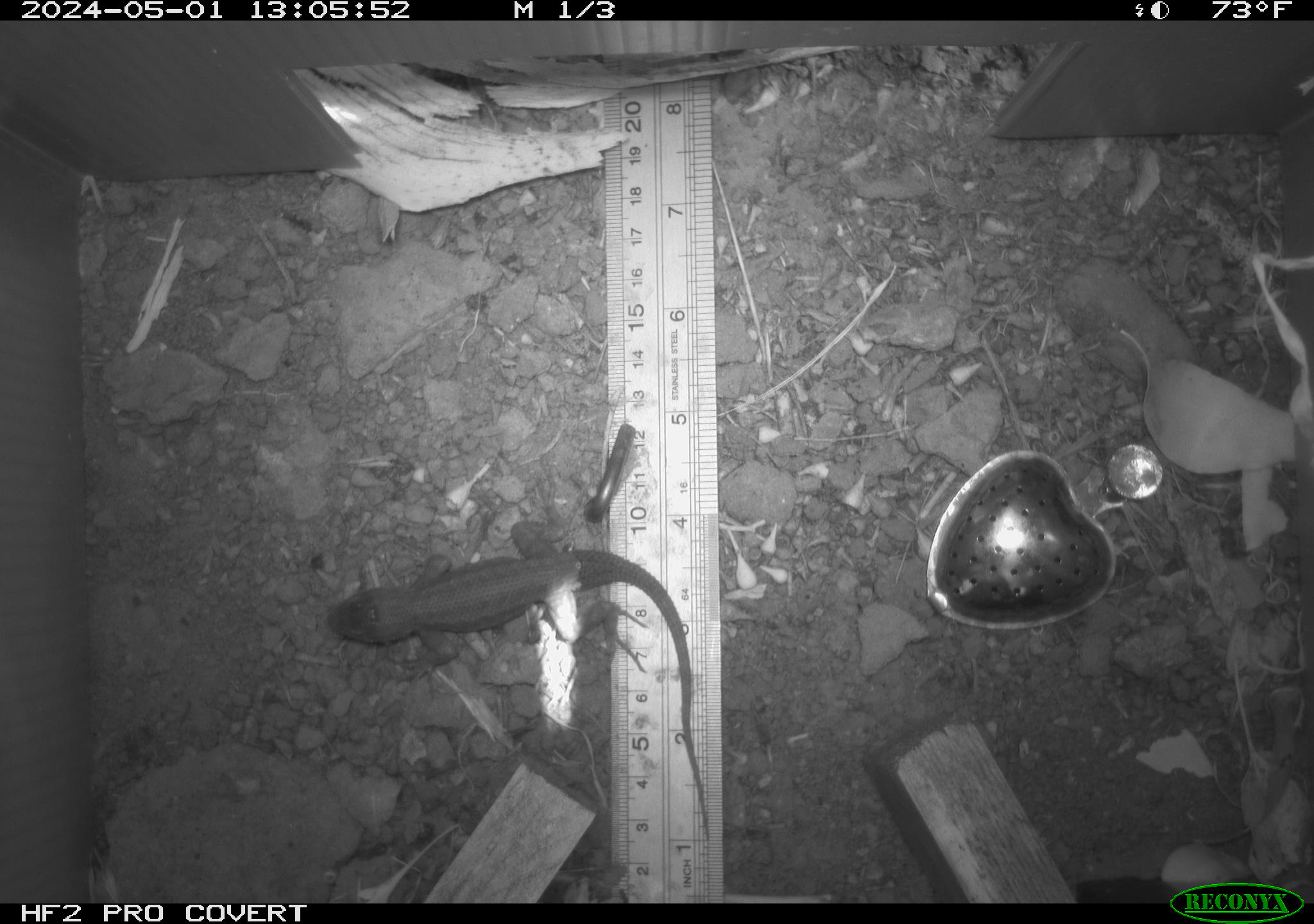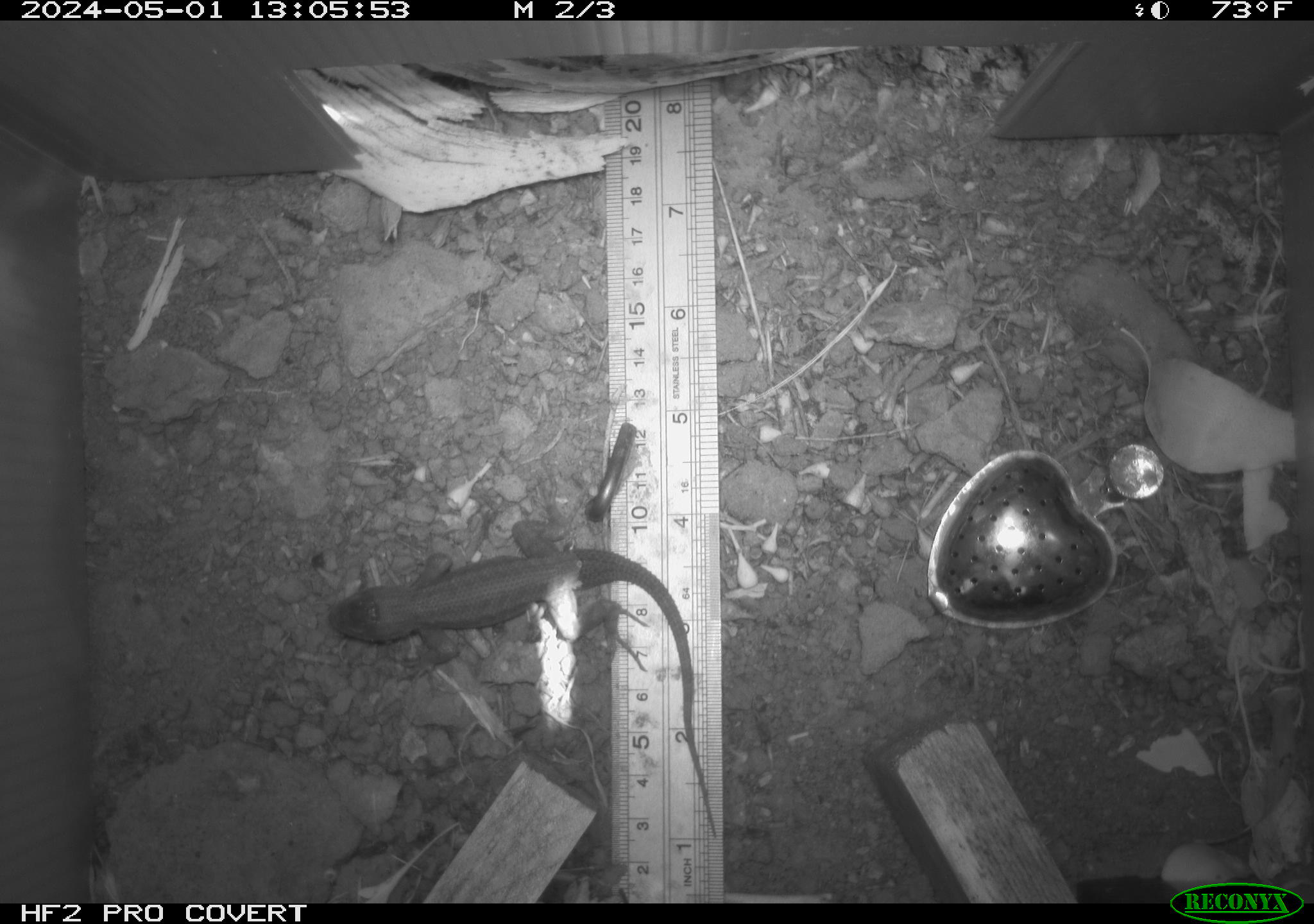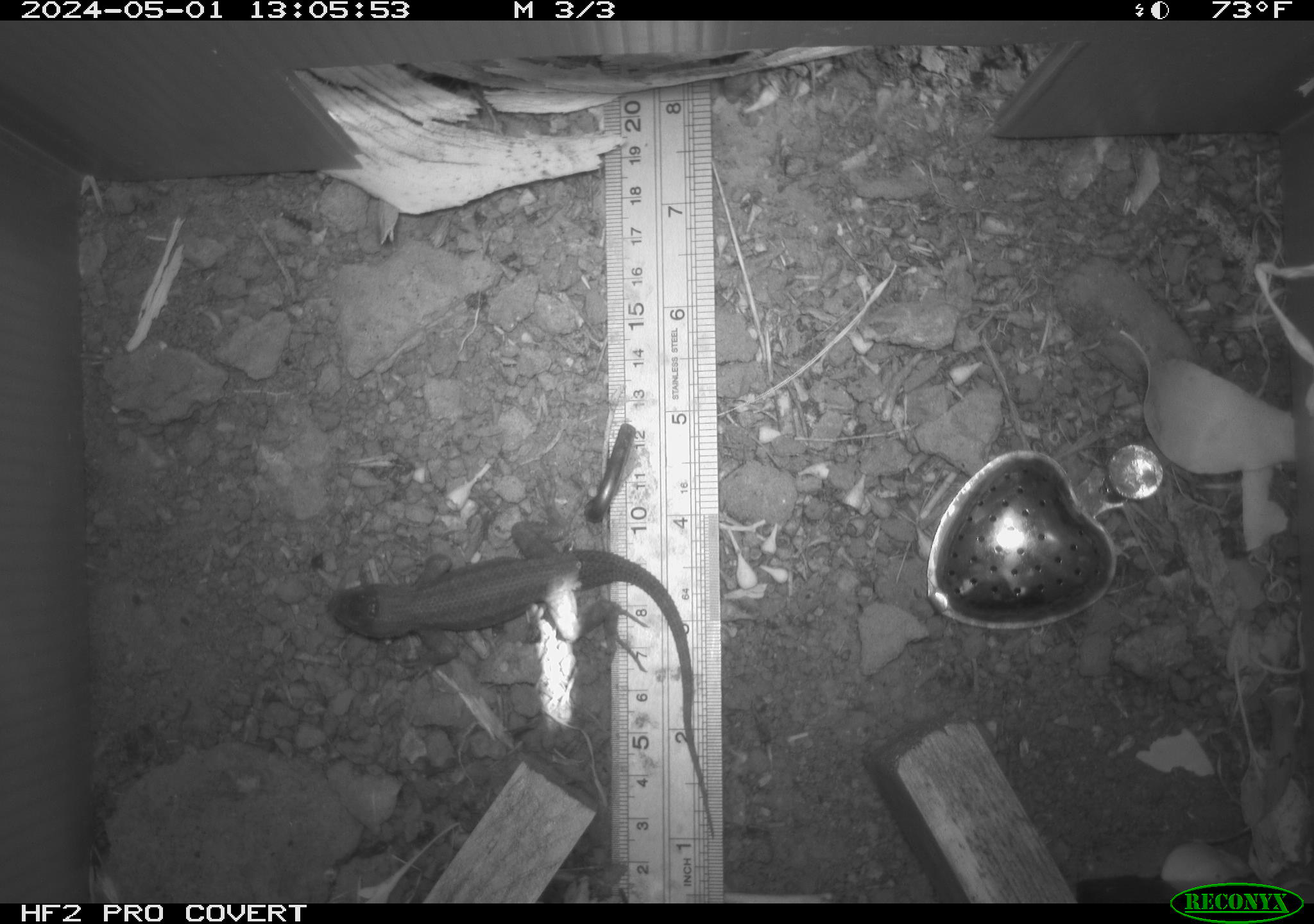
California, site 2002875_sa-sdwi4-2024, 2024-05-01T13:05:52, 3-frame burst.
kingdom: Animalia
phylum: Chordata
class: Reptilia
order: Squamata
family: Phrynosomatidae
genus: Sceloporus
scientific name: Sceloporus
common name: spiny lizards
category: sceloporus species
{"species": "sceloporus species (spiny lizards) (Sceloporus)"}